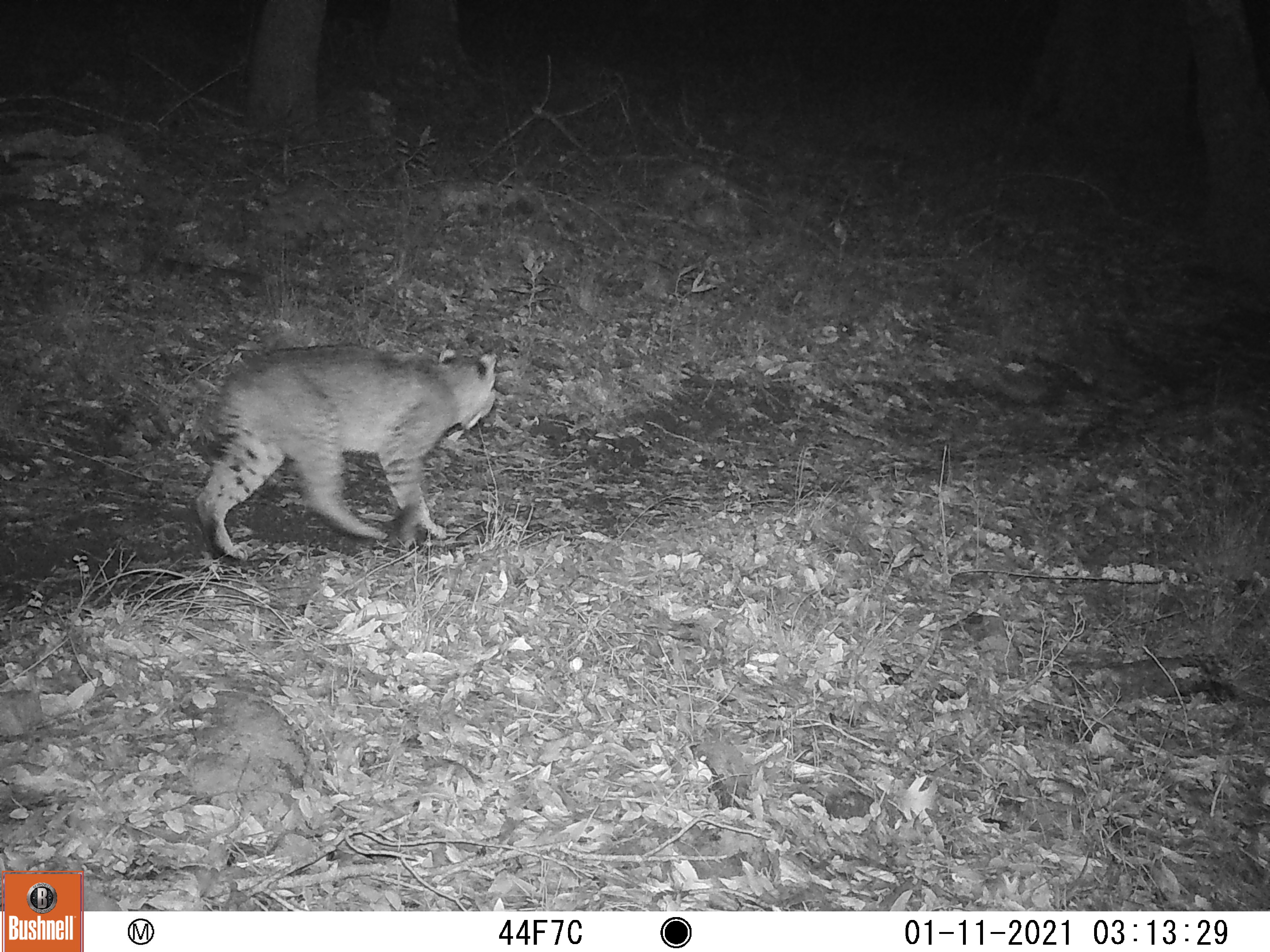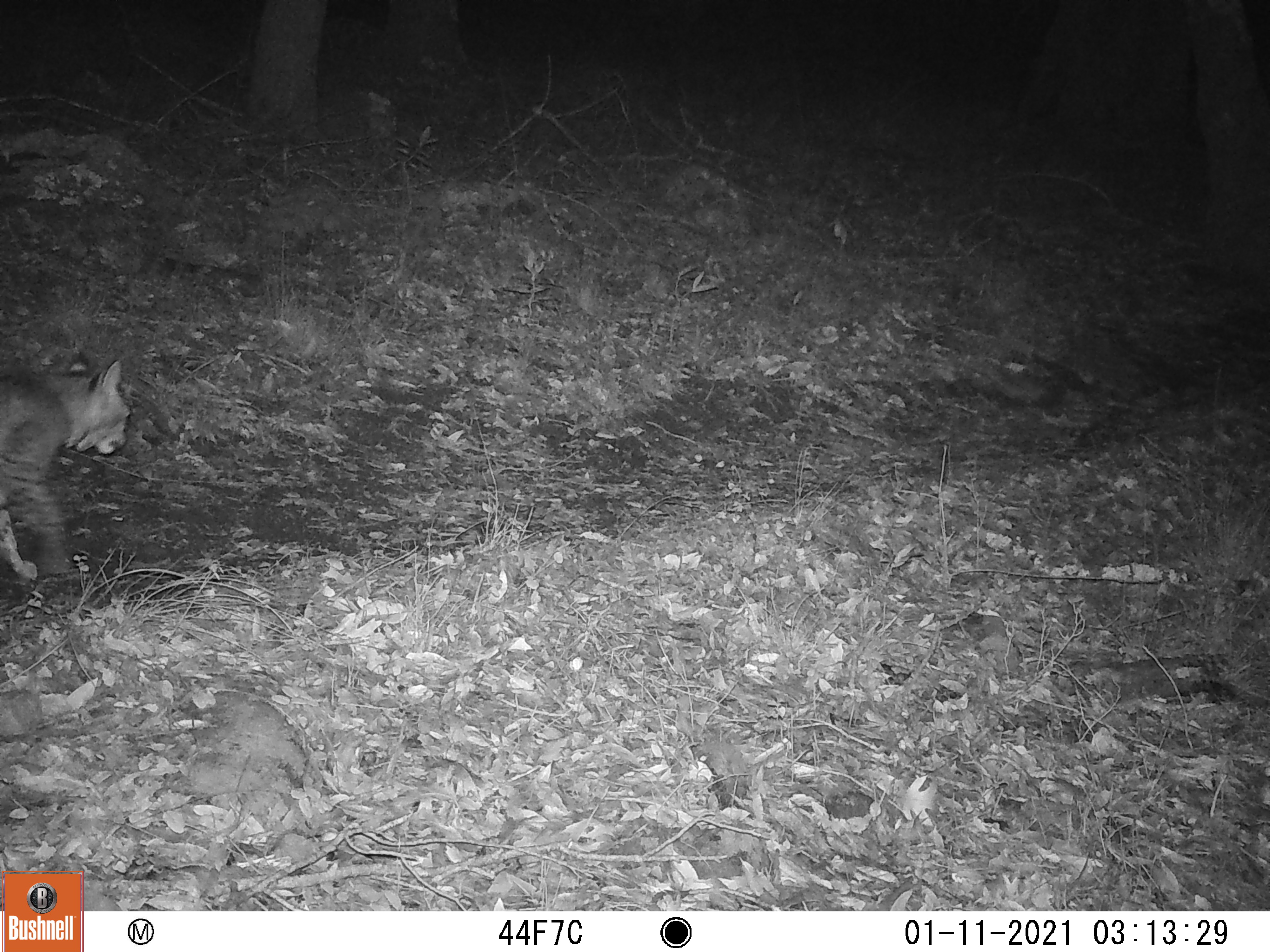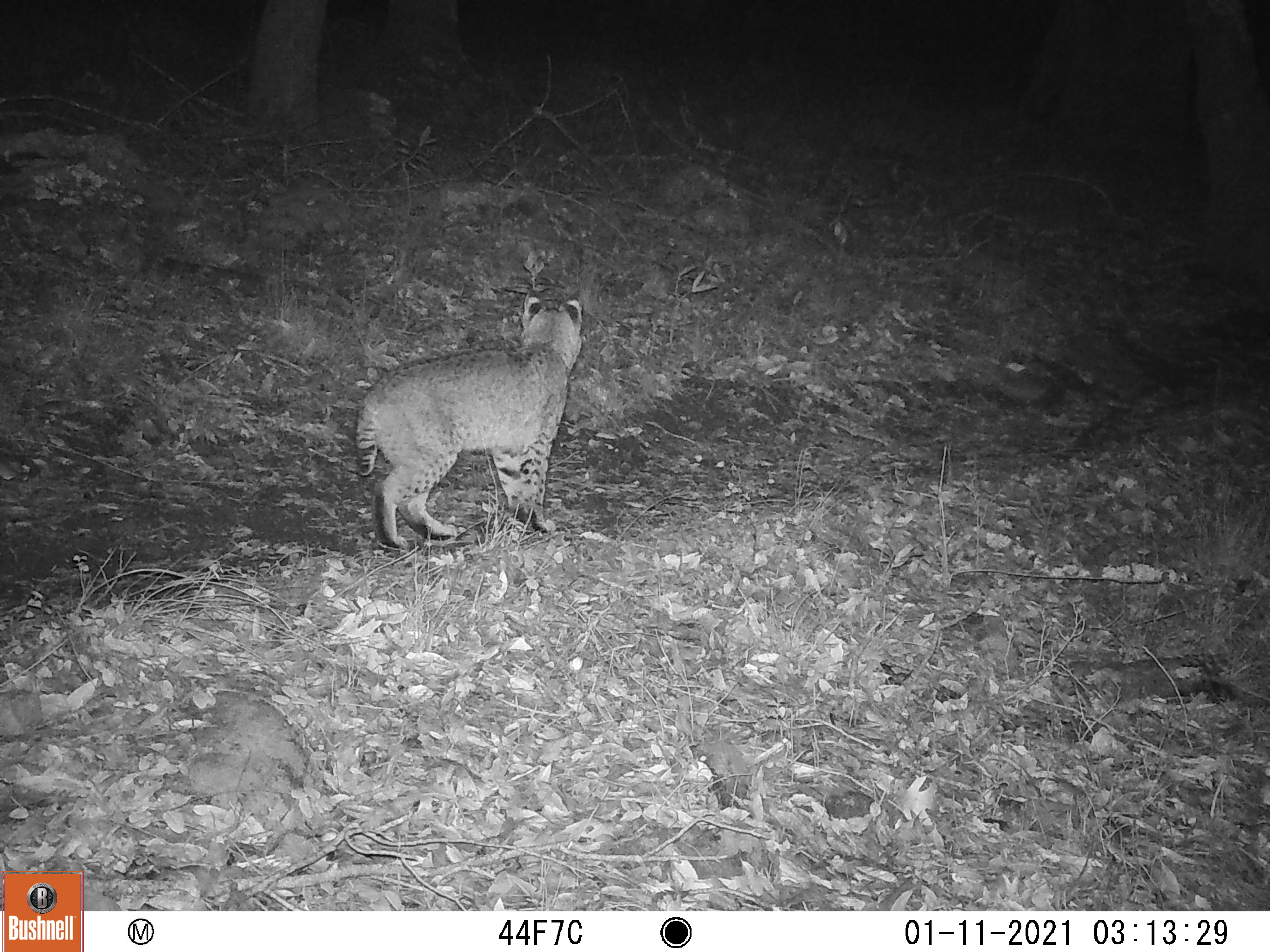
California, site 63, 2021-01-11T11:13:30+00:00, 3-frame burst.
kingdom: Animalia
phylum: Chordata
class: Mammalia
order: Carnivora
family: Felidae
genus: Lynx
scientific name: Lynx rufus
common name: bobcat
Bobcat (Lynx rufus).